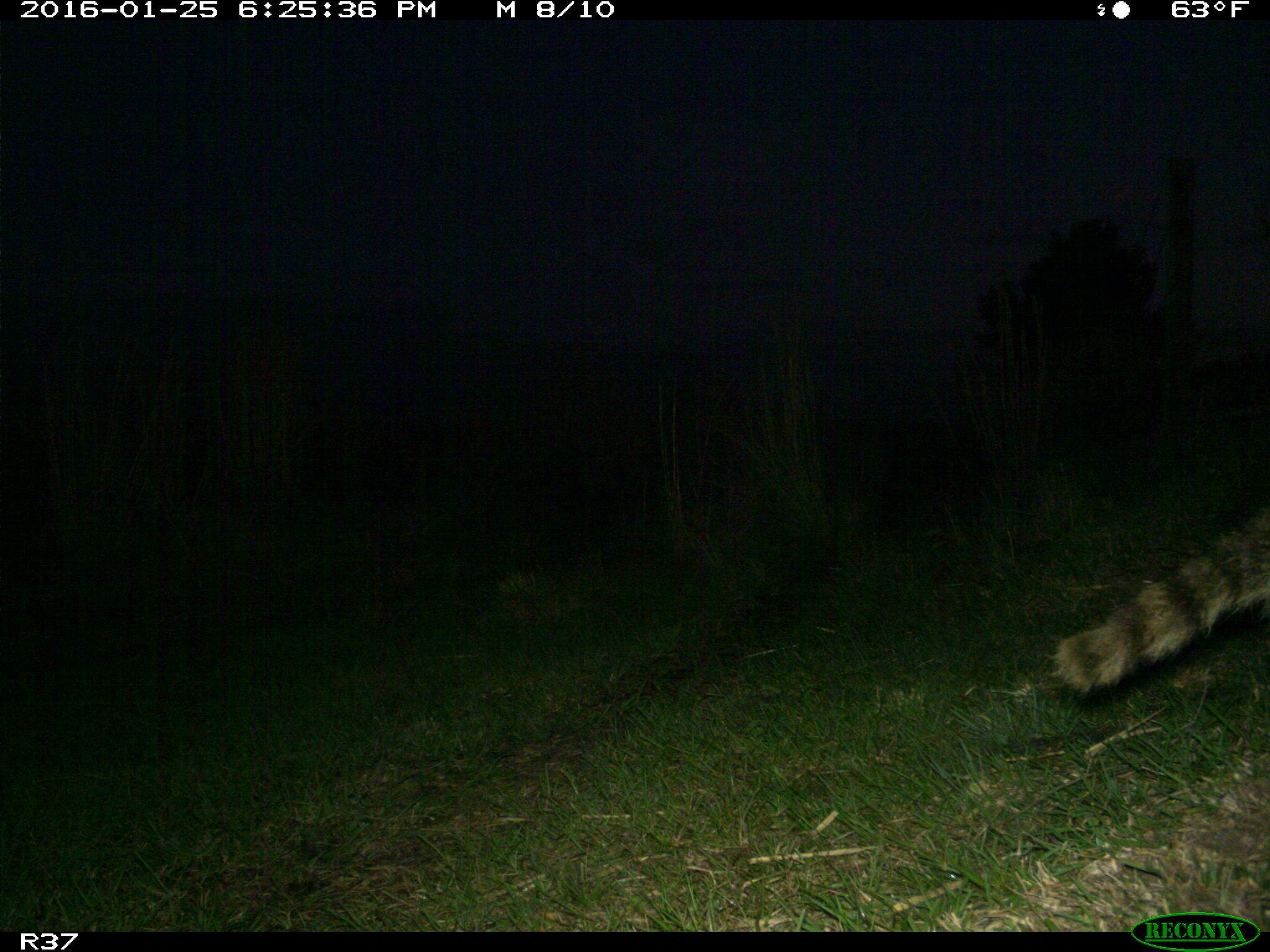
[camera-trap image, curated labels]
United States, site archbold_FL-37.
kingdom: Animalia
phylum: Chordata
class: Mammalia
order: Carnivora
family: Procyonidae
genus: Procyon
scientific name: Procyon lotor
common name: common raccoon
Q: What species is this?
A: Procyon lotor (common raccoon).